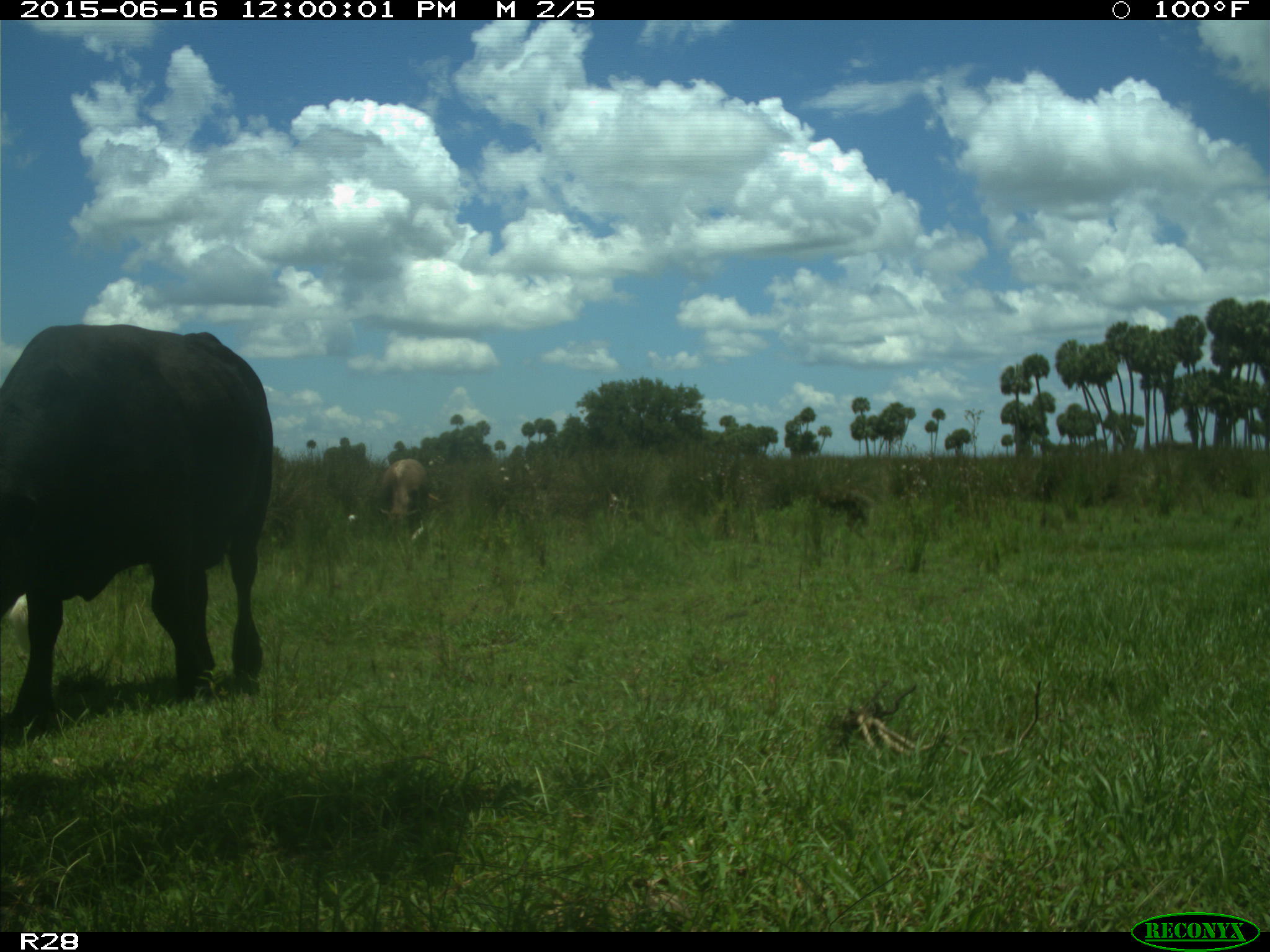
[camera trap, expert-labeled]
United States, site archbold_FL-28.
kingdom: Animalia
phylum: Chordata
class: Mammalia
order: Artiodactyla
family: Bovidae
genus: Bos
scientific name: Bos taurus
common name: domestic cow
Bos taurus (domestic cow).